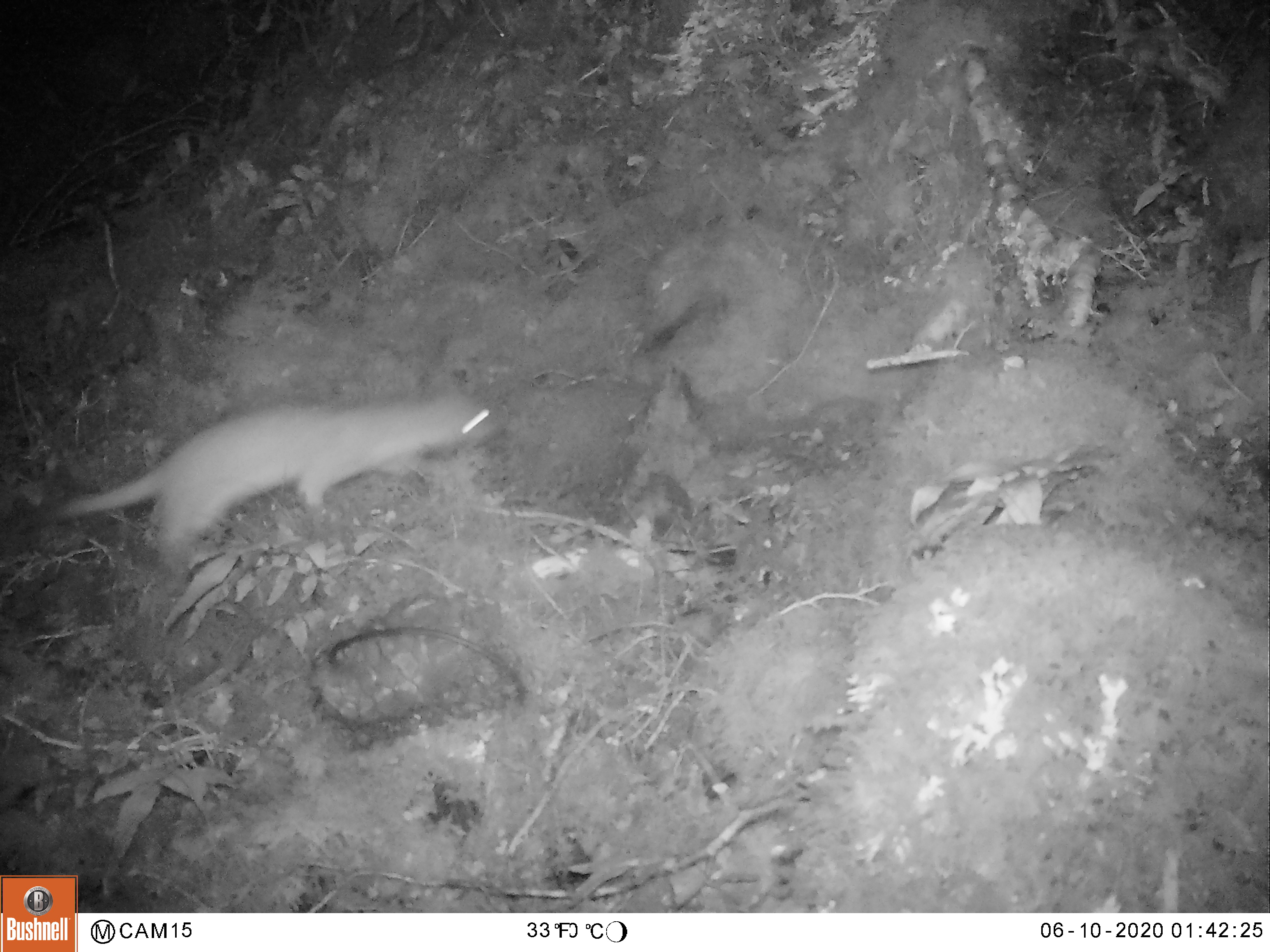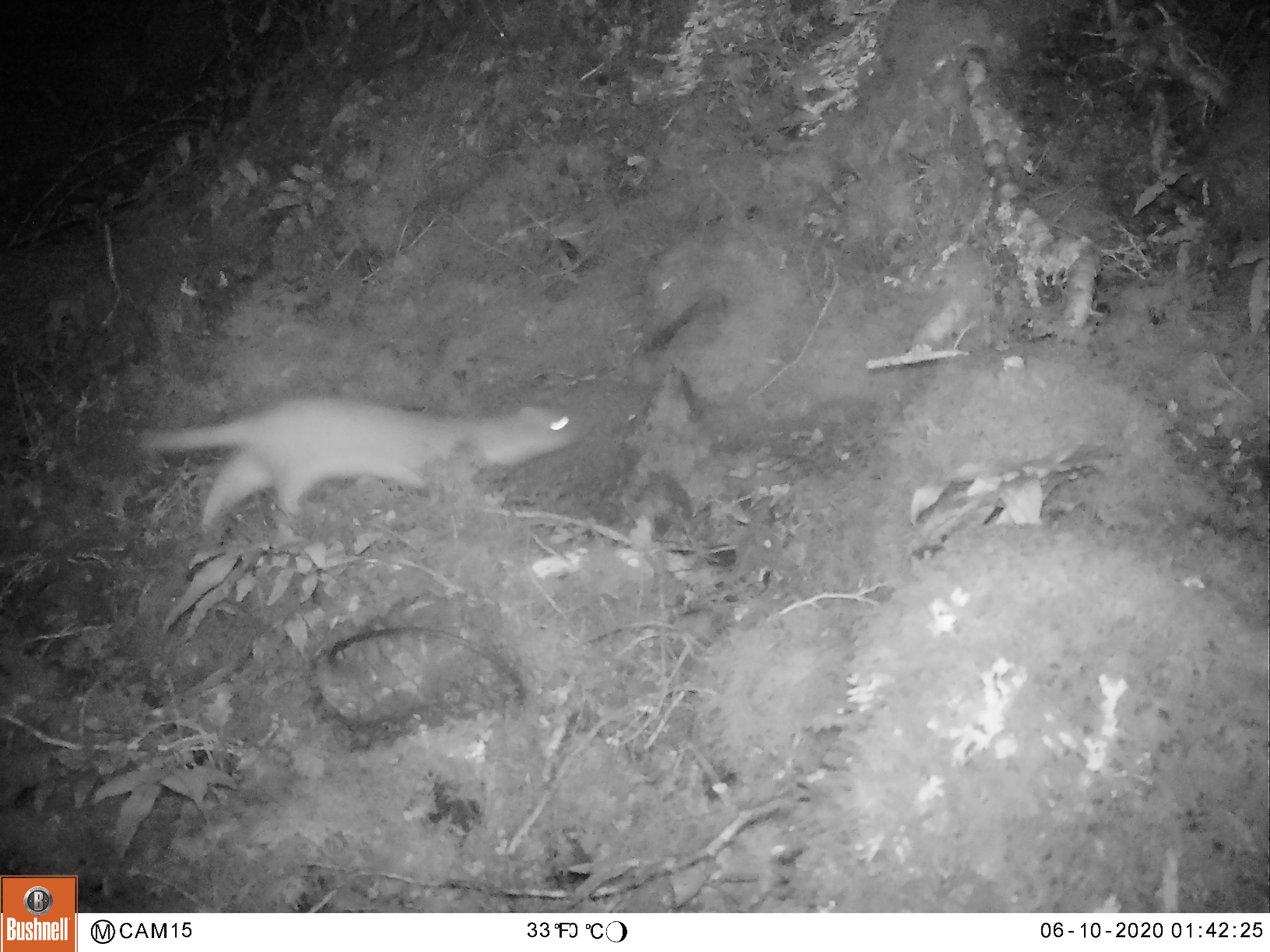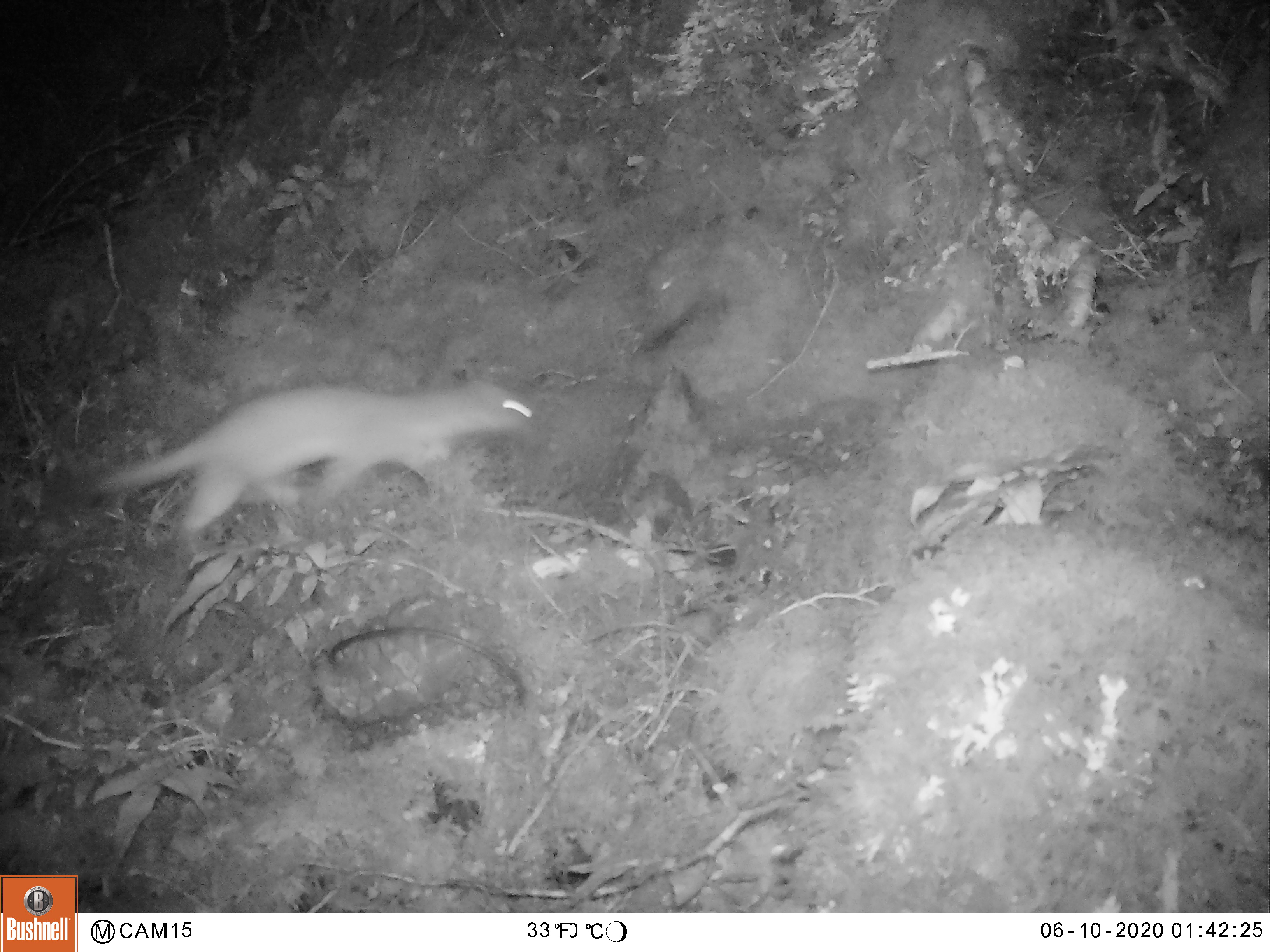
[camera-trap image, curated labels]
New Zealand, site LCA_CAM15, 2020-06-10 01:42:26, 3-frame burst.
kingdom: Animalia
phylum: Chordata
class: Mammalia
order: Carnivora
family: Mustelidae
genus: Mustela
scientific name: Mustela erminea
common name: stoat